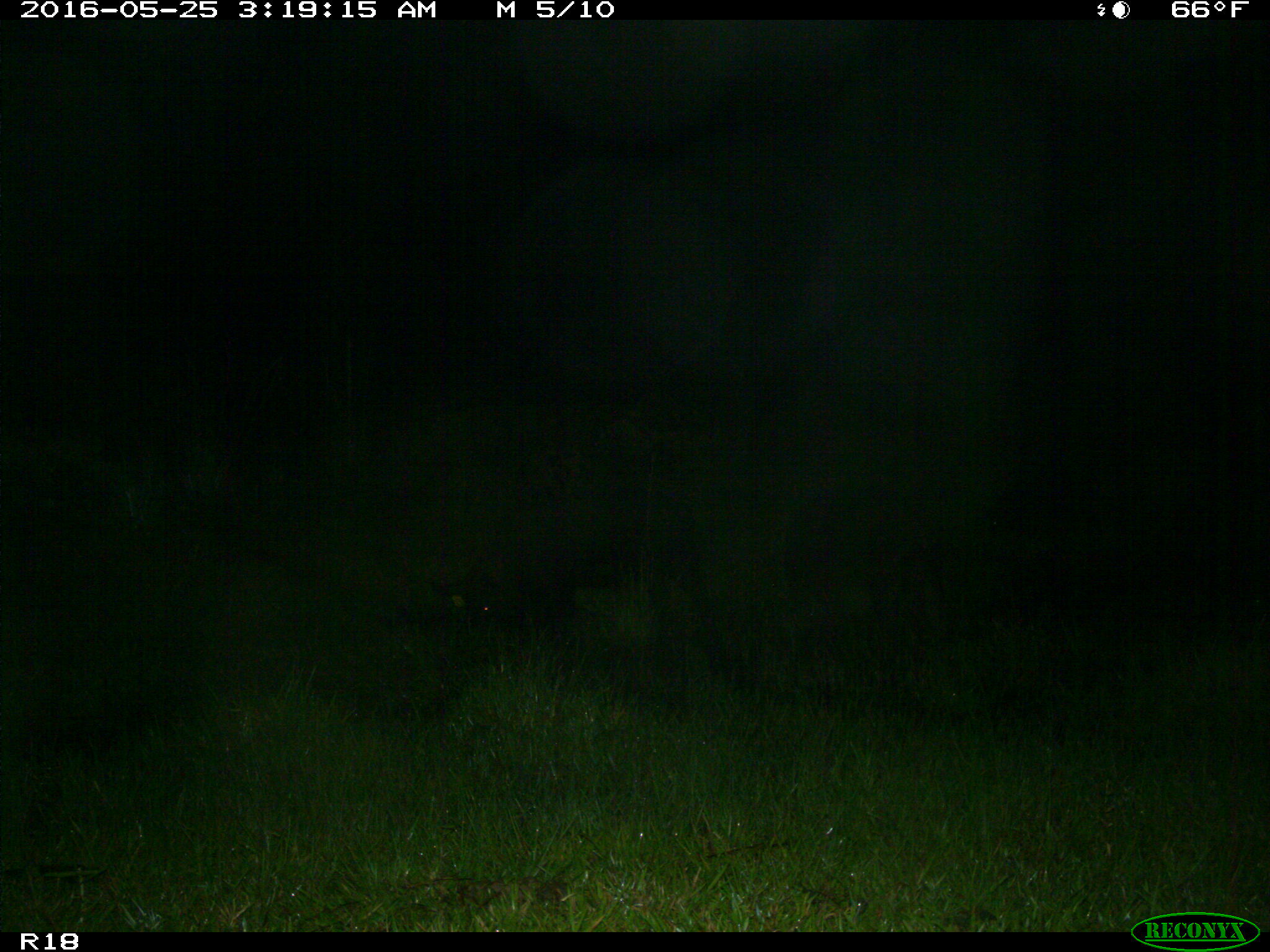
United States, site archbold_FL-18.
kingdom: Animalia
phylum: Chordata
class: Mammalia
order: Artiodactyla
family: Suidae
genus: Sus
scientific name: Sus scrofa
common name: wild boar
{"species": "Sus scrofa (wild boar)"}